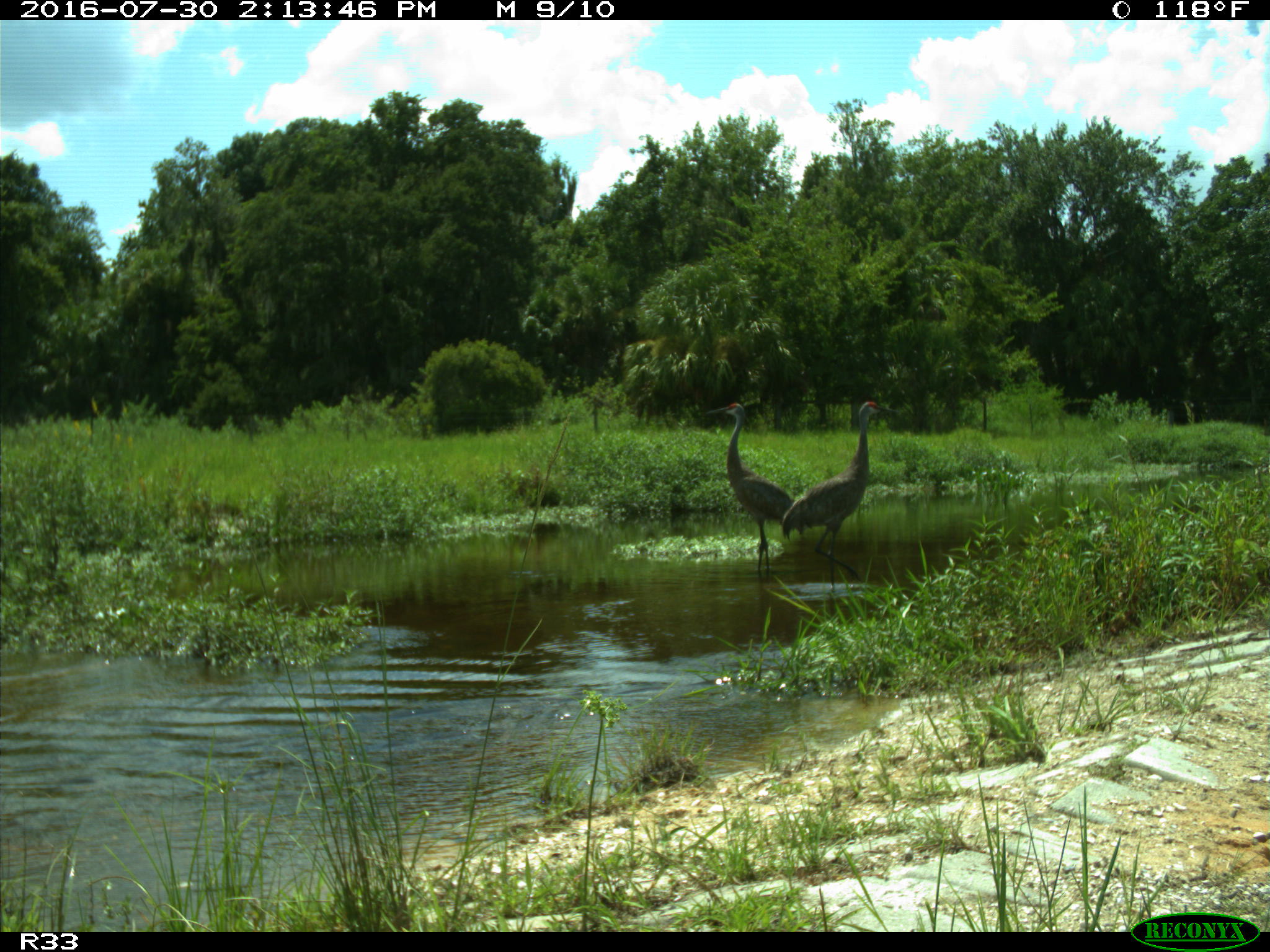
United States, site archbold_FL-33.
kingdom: Animalia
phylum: Chordata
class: Aves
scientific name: Aves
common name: birds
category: unidentified bird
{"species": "unidentified bird (birds) (Aves)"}